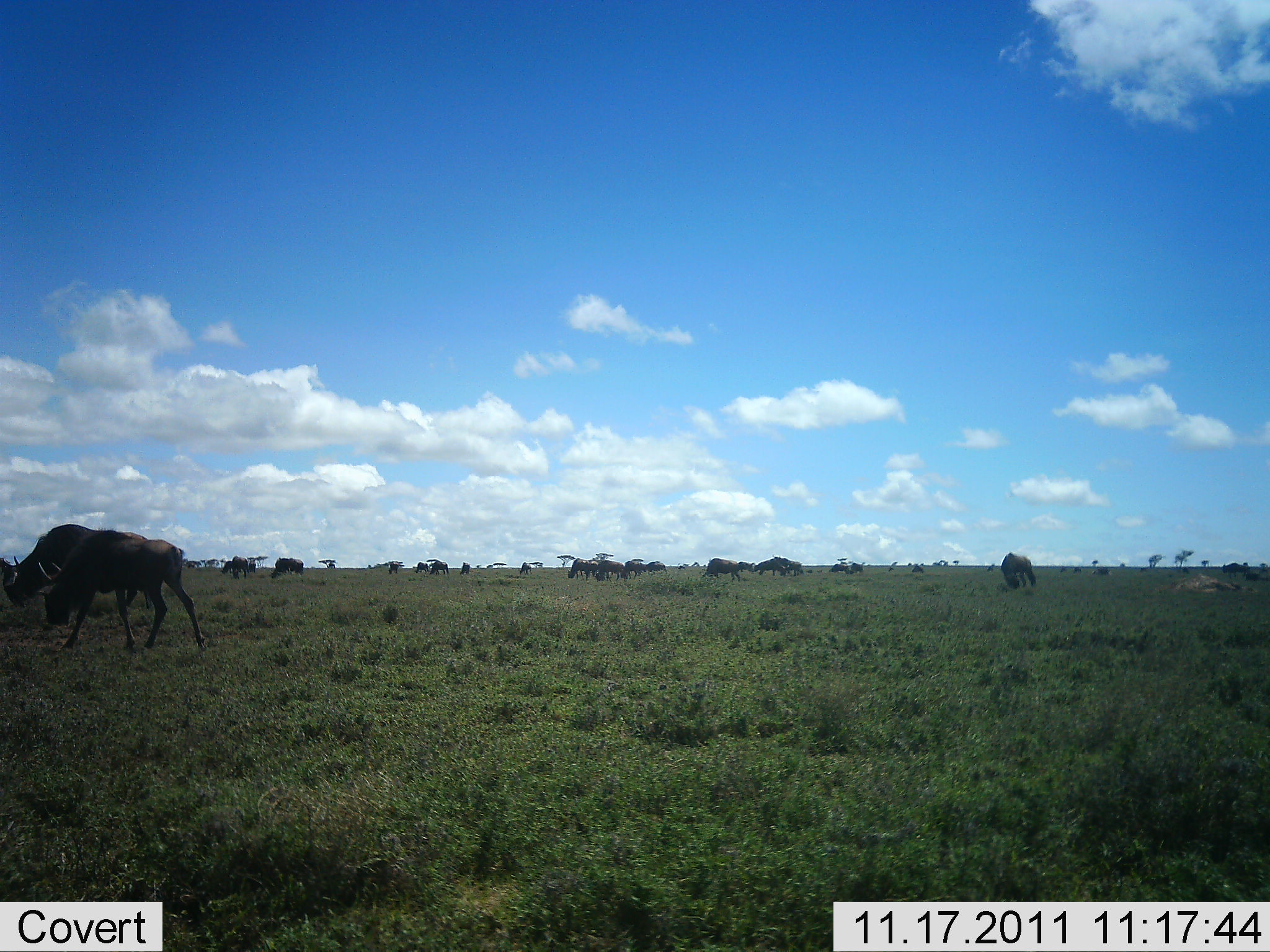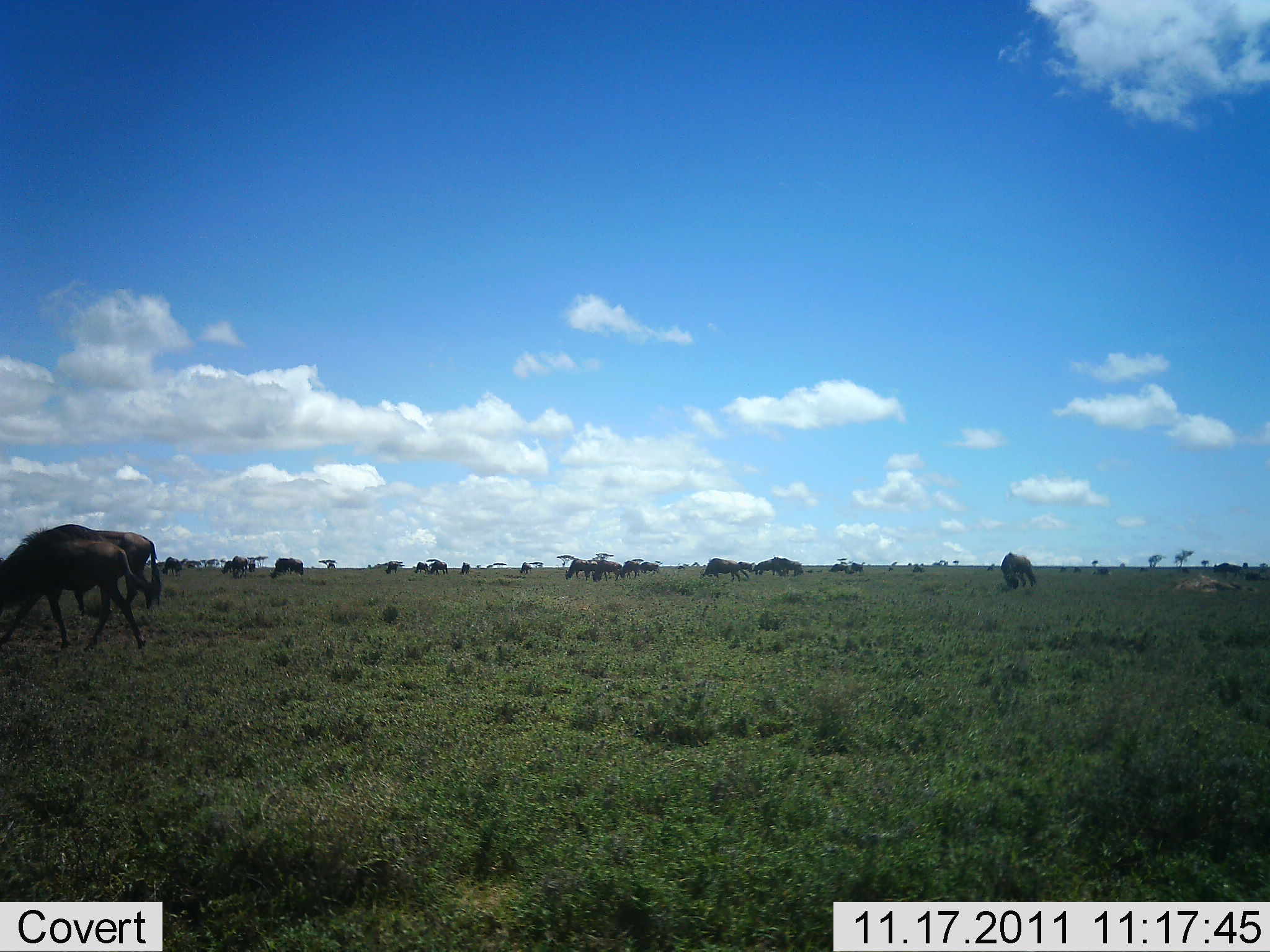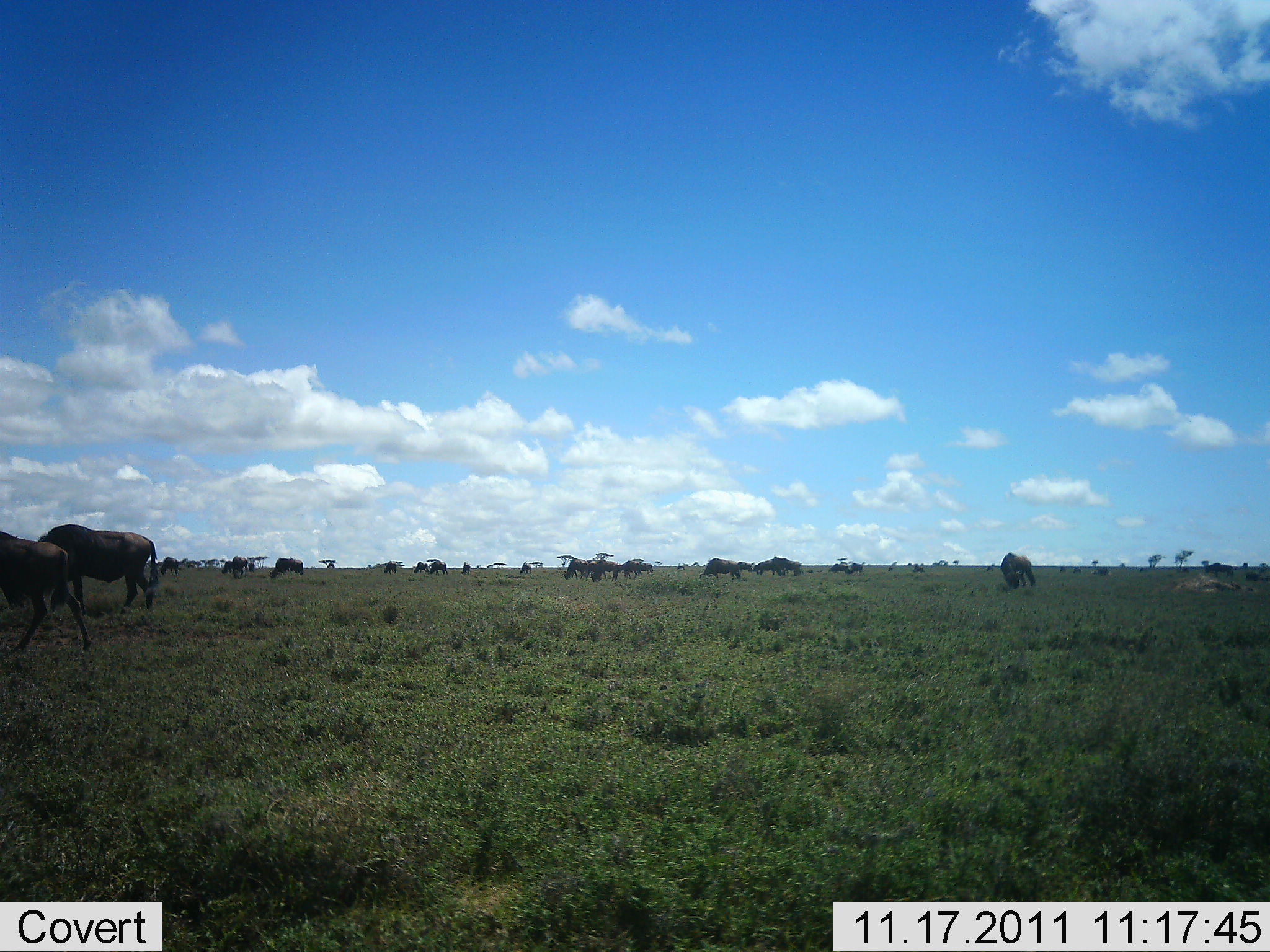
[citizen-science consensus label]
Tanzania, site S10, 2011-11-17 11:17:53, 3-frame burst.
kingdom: Animalia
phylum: Chordata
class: Mammalia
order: Artiodactyla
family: Bovidae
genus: Connochaetes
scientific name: Connochaetes taurinus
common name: blue wildebeest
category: wildebeest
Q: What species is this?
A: Wildebeest (blue wildebeest) (Connochaetes taurinus).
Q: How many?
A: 11-50.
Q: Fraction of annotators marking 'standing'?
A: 50%.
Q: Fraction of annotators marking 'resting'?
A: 12%.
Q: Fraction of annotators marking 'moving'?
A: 56%.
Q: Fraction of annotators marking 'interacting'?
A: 0%.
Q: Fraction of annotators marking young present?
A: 0%.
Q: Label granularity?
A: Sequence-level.